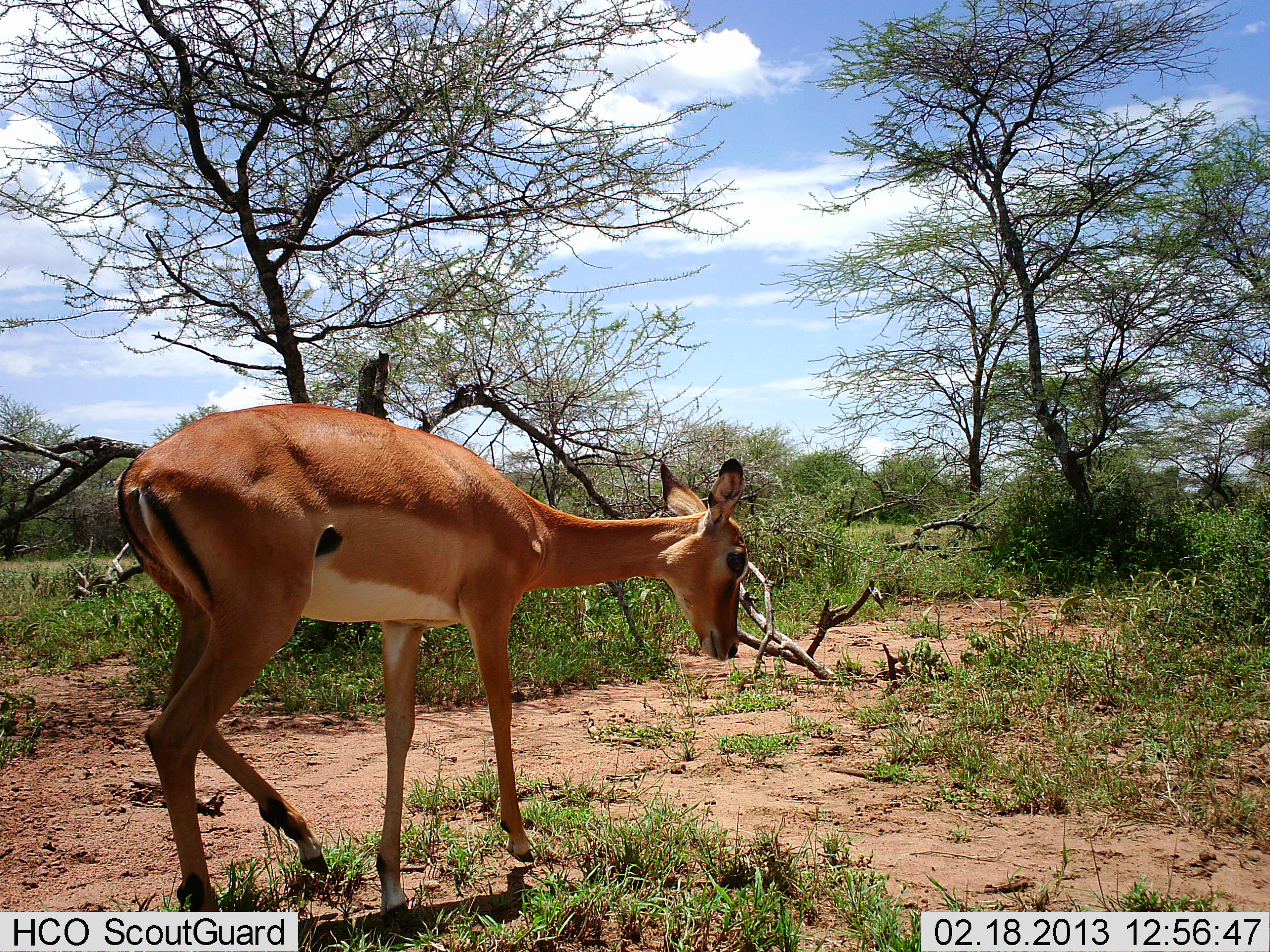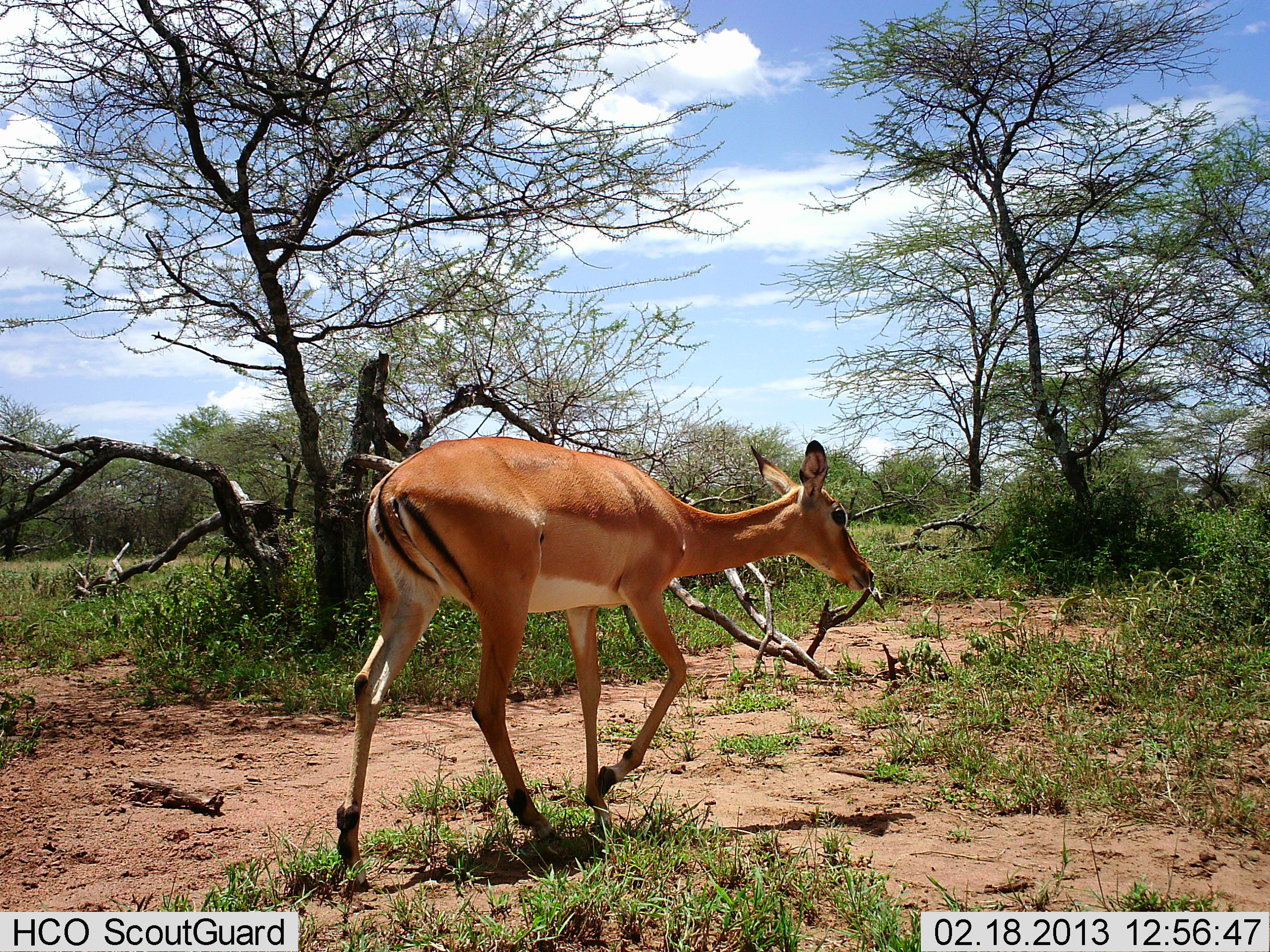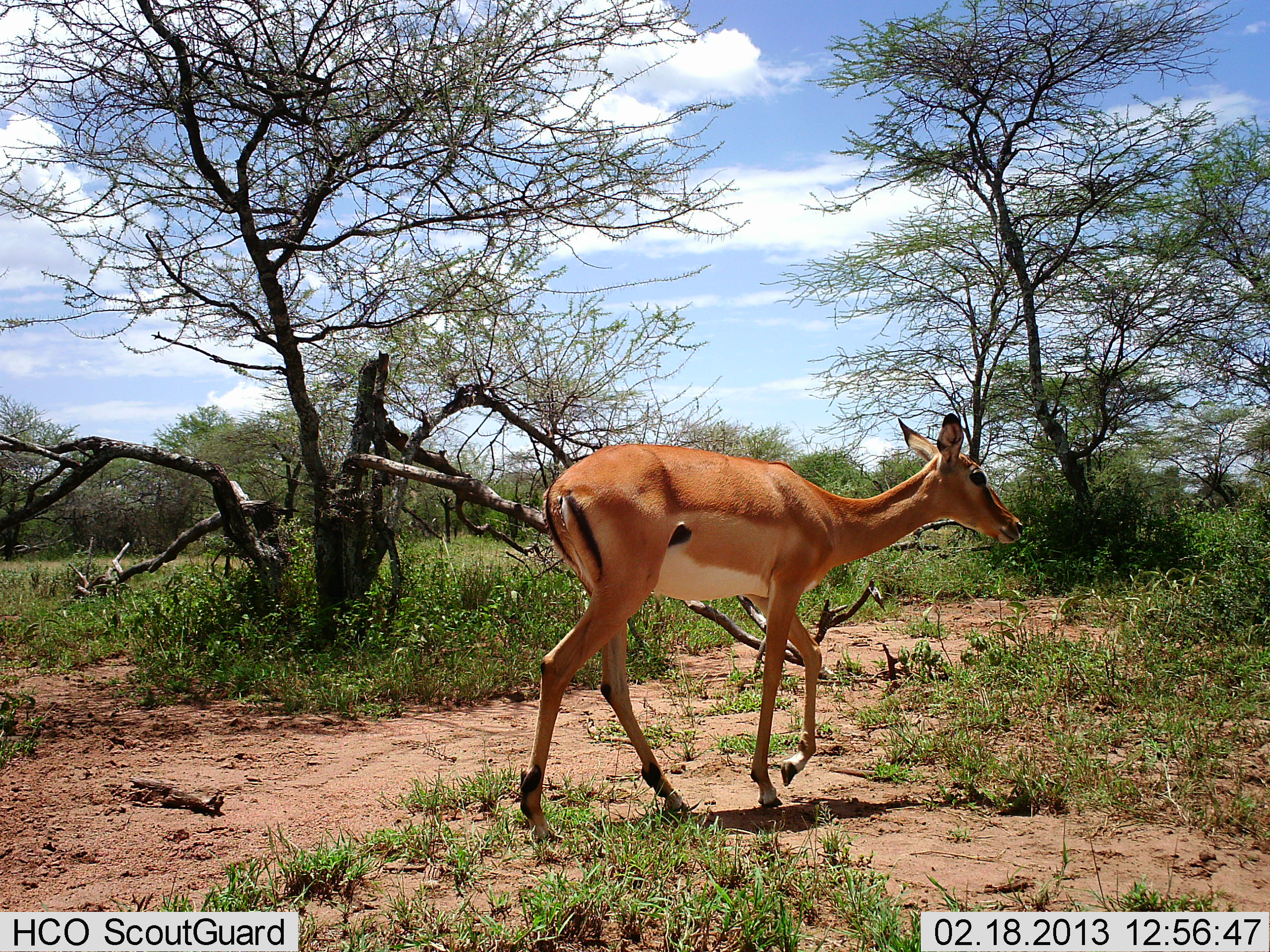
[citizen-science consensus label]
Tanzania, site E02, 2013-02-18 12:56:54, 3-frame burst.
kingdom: Animalia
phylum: Chordata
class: Mammalia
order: Artiodactyla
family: Bovidae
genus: Aepyceros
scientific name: Aepyceros melampus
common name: impala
Impala (Aepyceros melampus), count 1. Behavior (volunteer vote fractions): standing 0%, resting 0%, moving 100%, interacting 0%. Young present (vote fraction): 0%. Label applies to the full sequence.